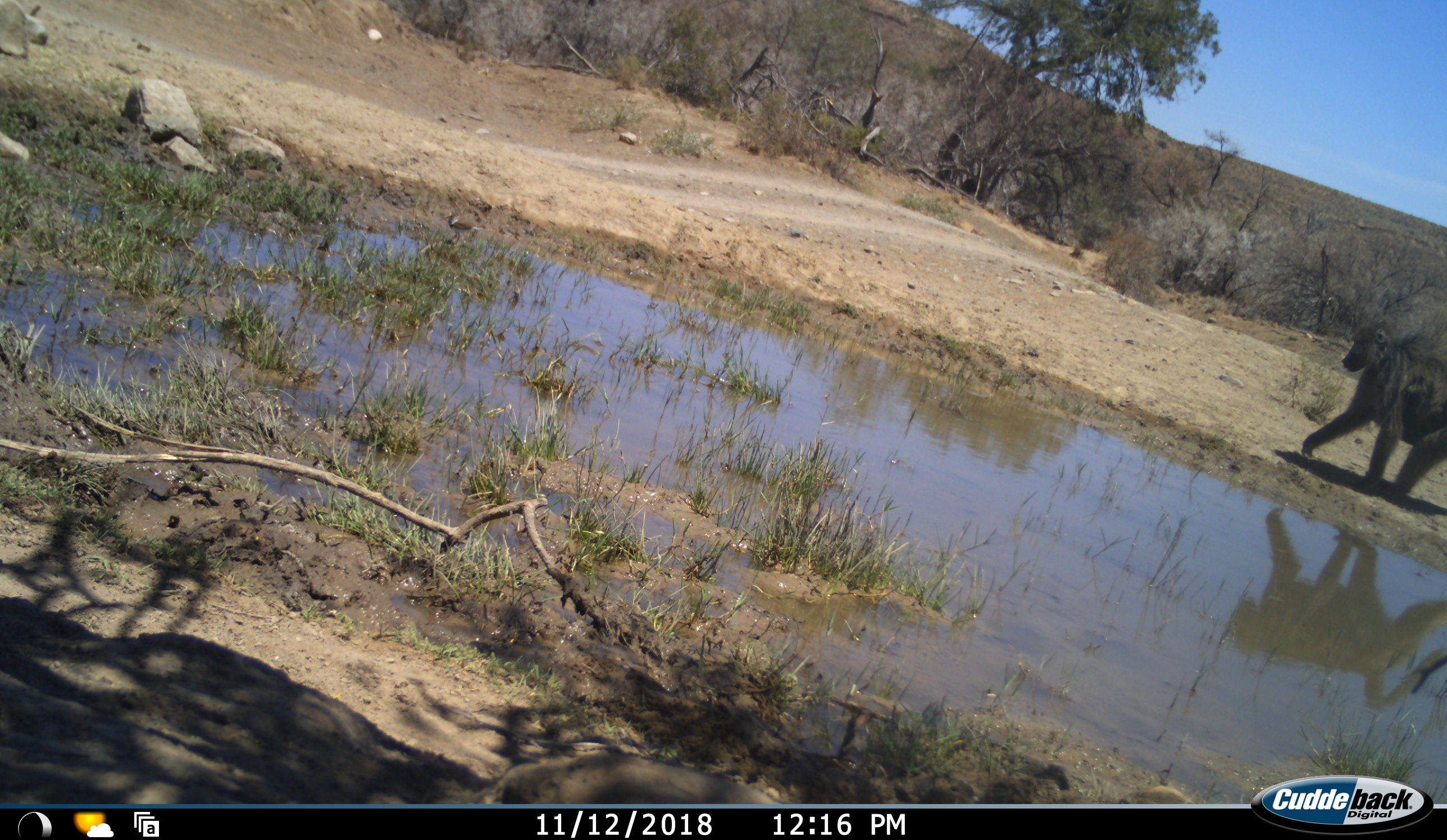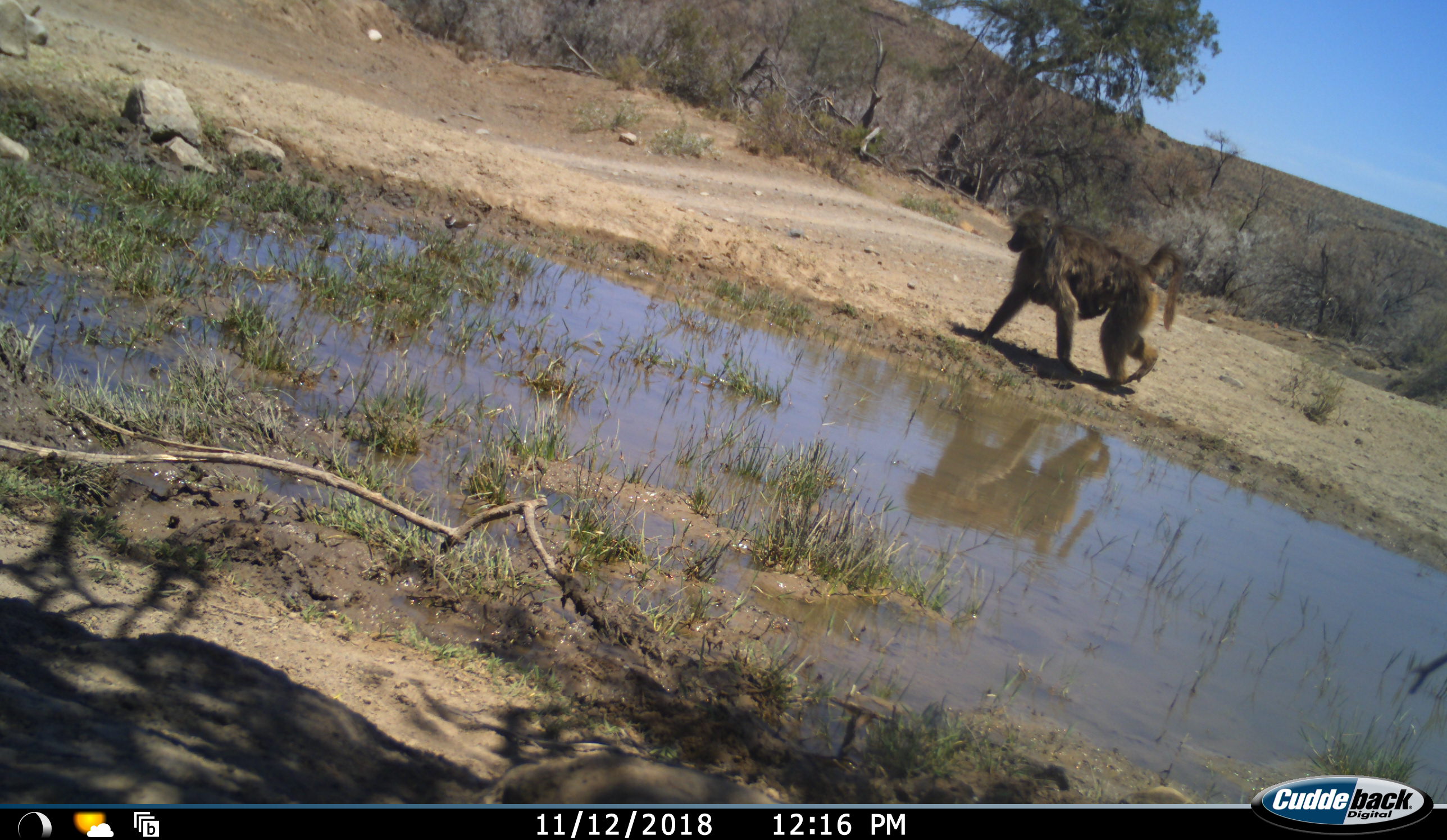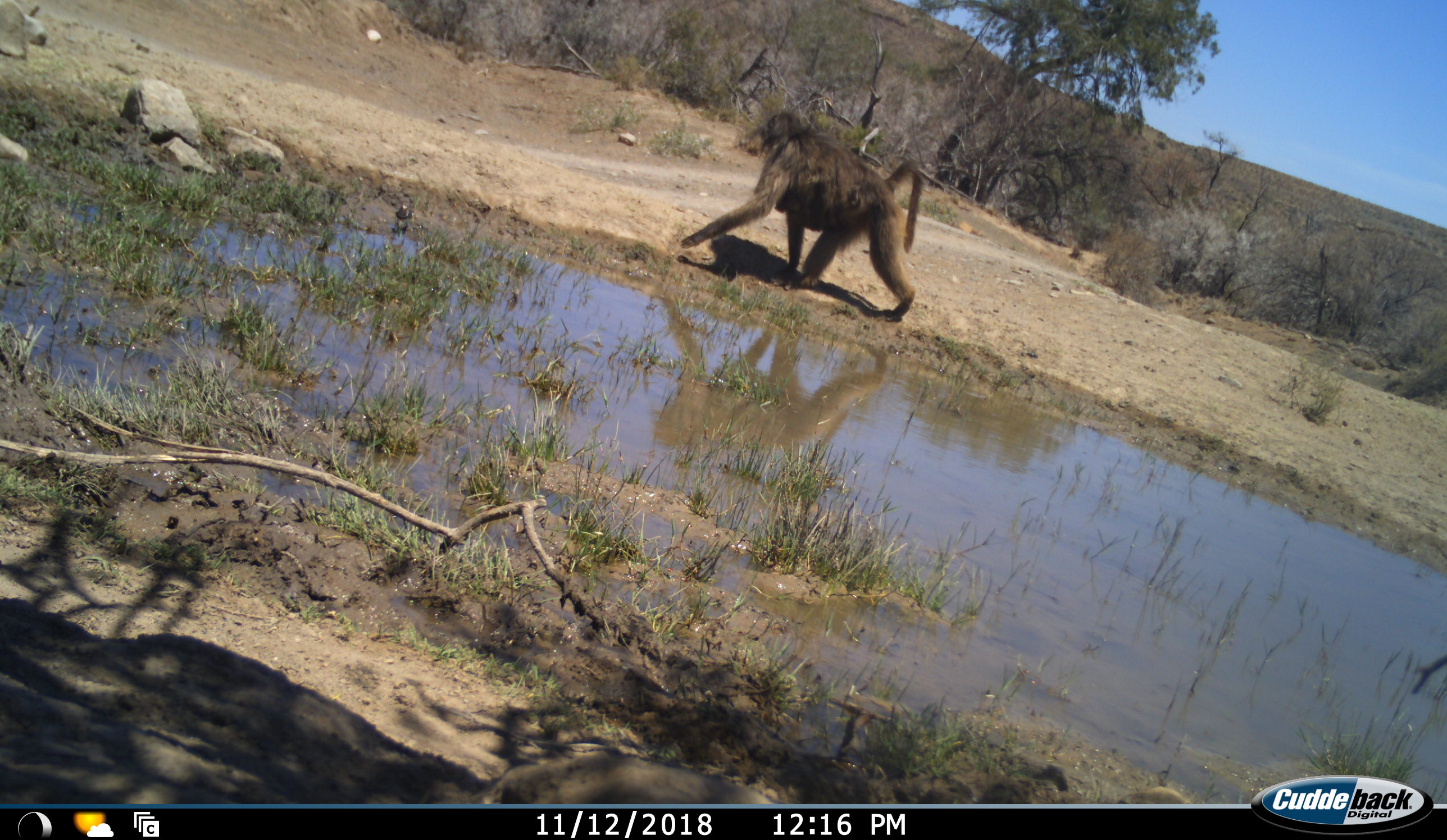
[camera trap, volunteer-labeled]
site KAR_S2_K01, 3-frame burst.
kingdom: Animalia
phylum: Chordata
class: Mammalia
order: Primates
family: Cercopithecidae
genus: Papio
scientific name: Papio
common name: baboon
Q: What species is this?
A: Baboon (Papio).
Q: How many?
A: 2.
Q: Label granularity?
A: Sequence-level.